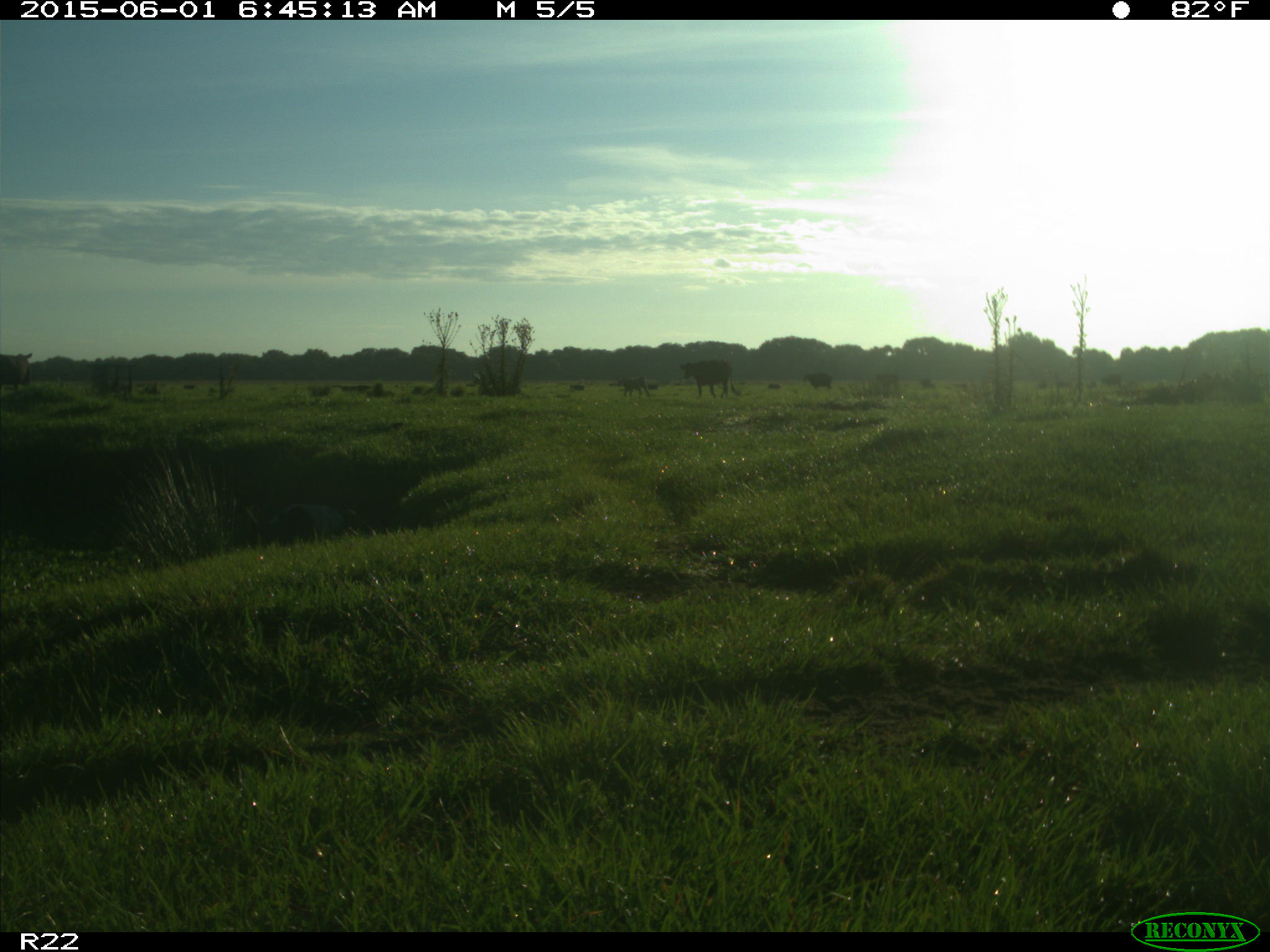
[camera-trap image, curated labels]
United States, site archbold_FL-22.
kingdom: Animalia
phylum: Chordata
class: Mammalia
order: Artiodactyla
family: Bovidae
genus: Bos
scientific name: Bos taurus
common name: domestic cow